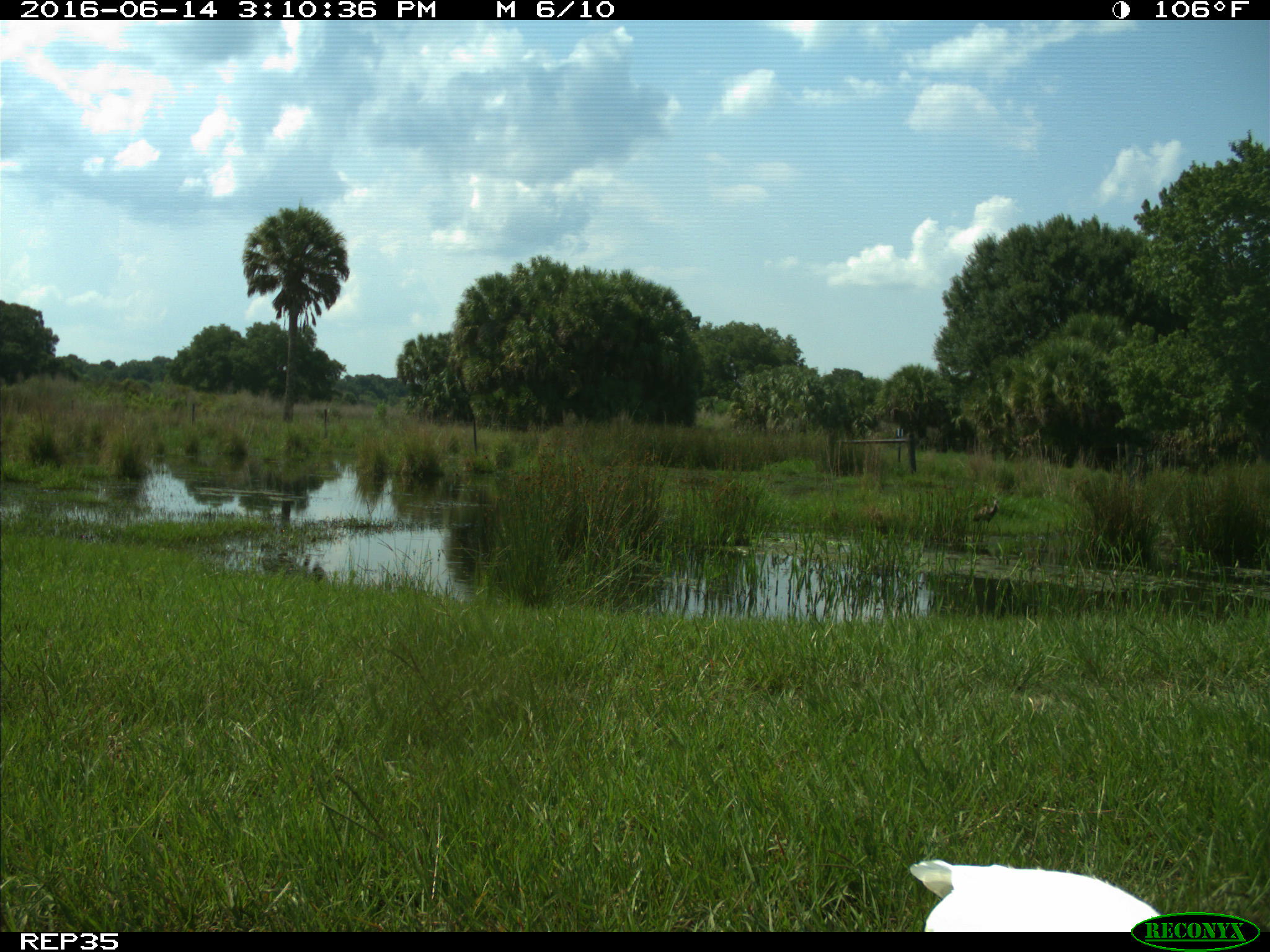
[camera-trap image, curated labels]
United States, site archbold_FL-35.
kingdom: Animalia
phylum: Chordata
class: Aves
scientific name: Aves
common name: birds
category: unidentified bird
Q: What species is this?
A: Unidentified bird (birds) (Aves).